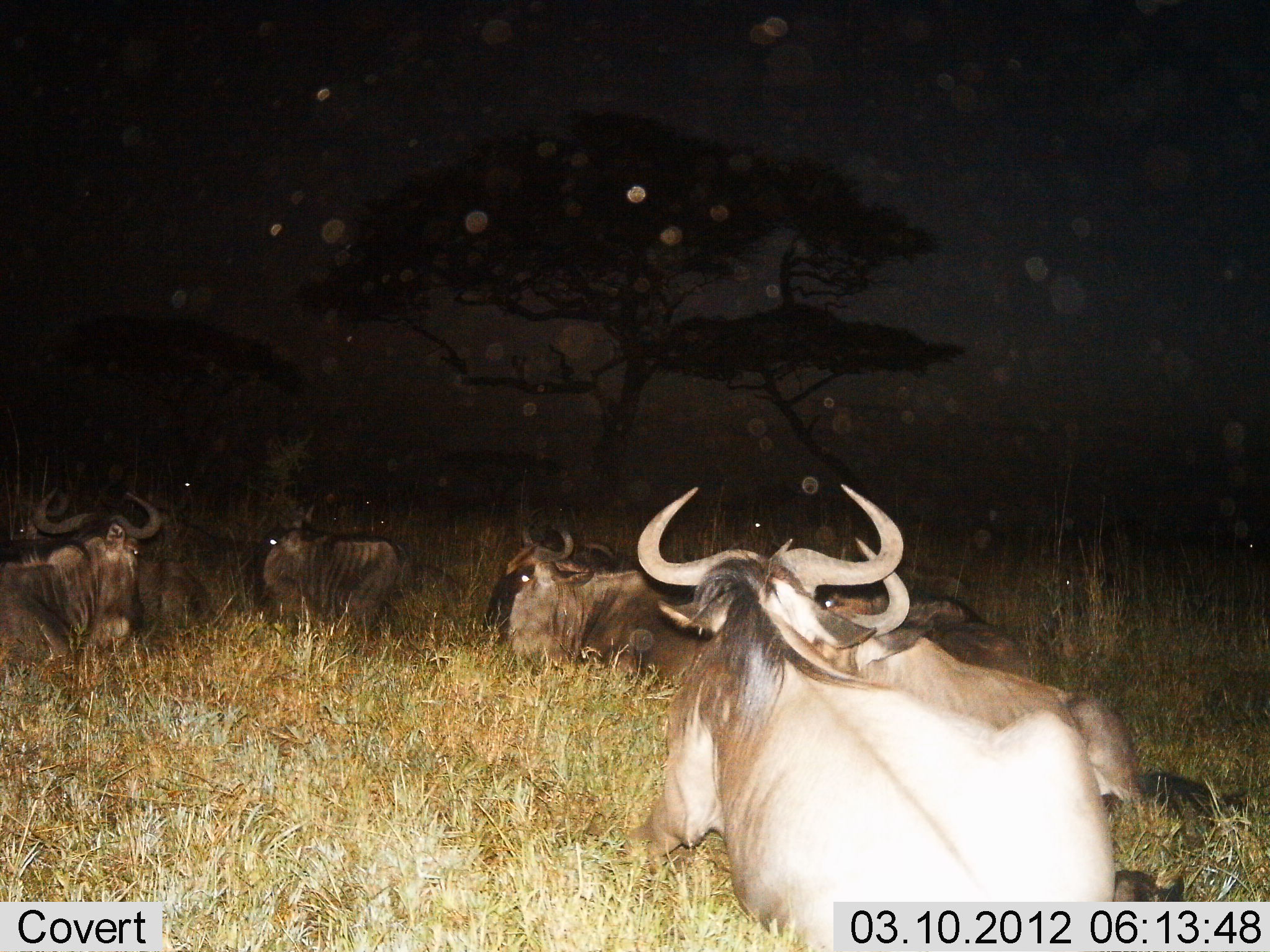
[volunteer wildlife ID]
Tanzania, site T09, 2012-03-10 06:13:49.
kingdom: Animalia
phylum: Chordata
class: Mammalia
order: Artiodactyla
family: Bovidae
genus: Connochaetes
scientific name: Connochaetes taurinus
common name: blue wildebeest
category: wildebeest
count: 7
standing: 5%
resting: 95%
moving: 0%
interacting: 5%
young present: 0%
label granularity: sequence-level